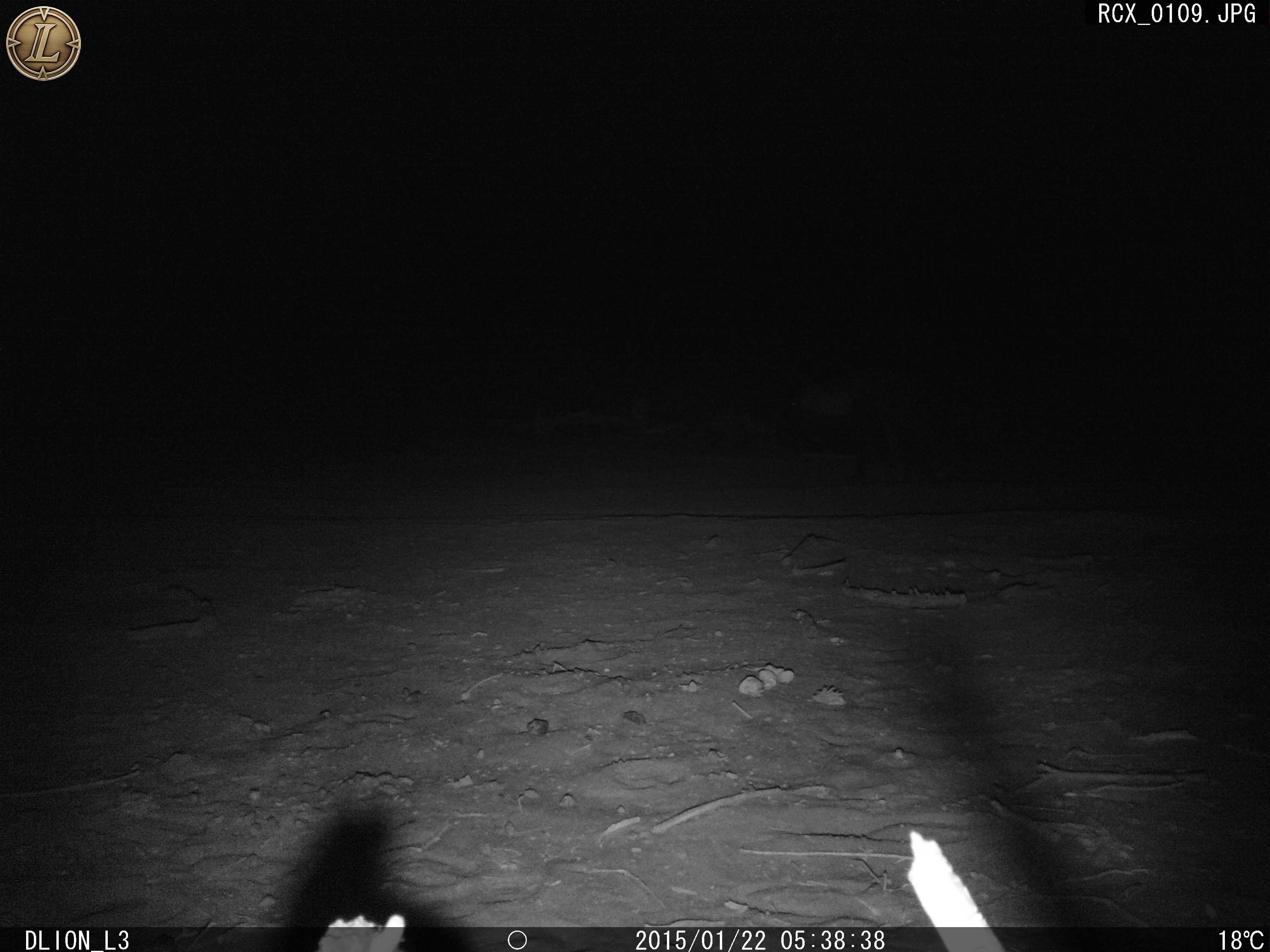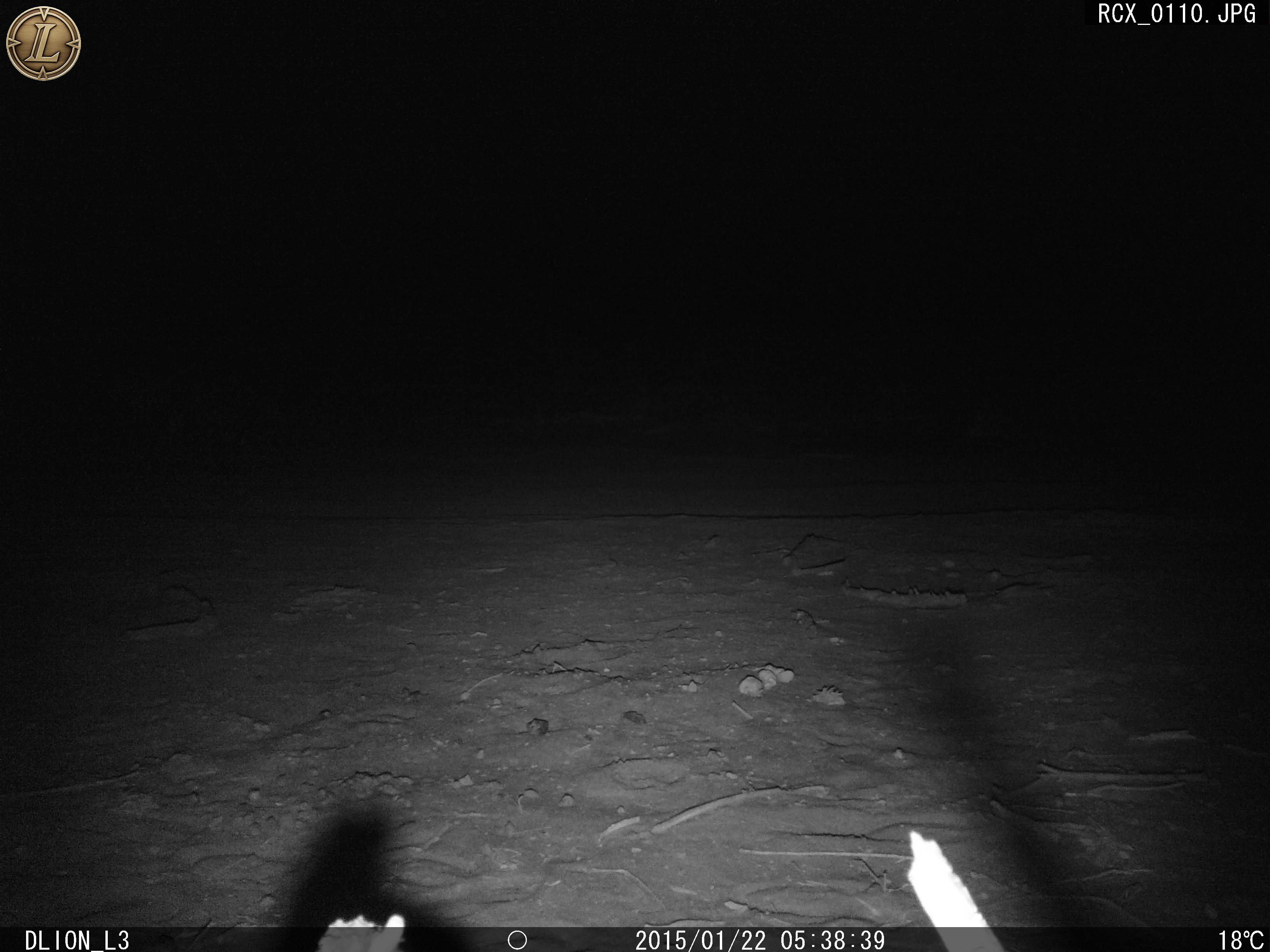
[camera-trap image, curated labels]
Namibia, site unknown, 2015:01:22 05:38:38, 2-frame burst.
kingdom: Animalia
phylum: Chordata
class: Mammalia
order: Carnivora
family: Hyaenidae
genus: Parahyaena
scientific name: Parahyaena brunnea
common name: brown hyena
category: hyaena brunnea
Hyaena brunnea (brown hyena) (Parahyaena brunnea).